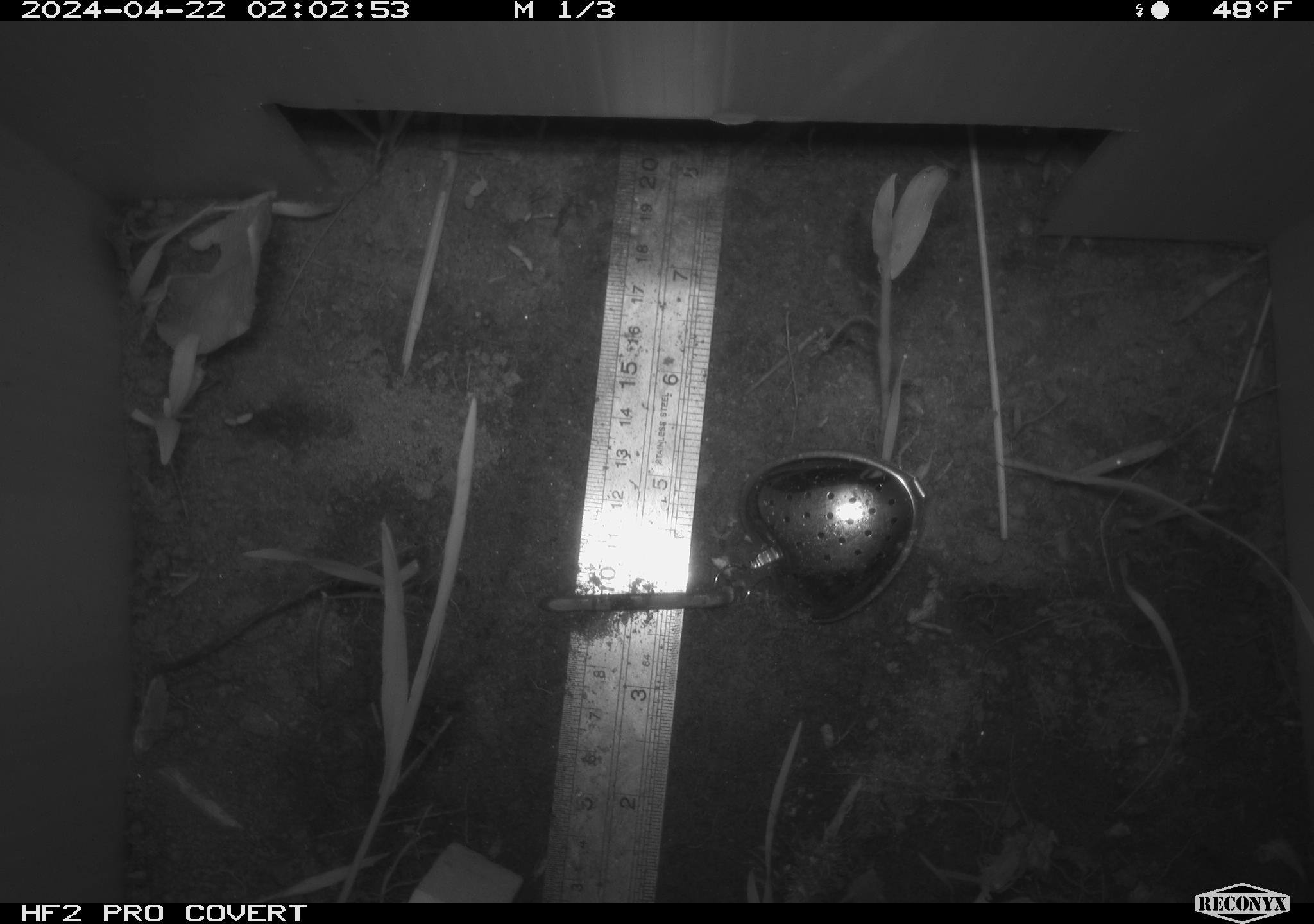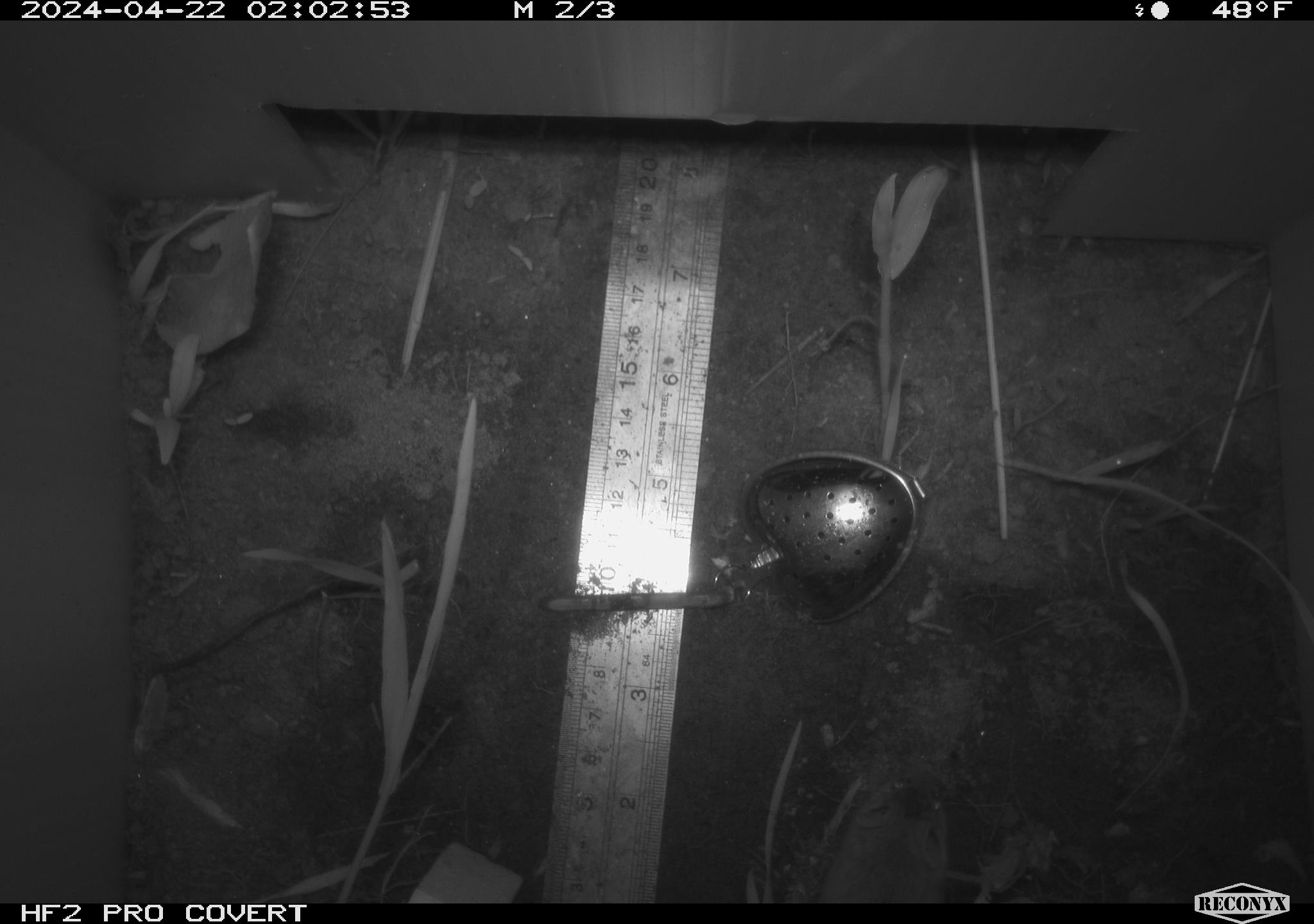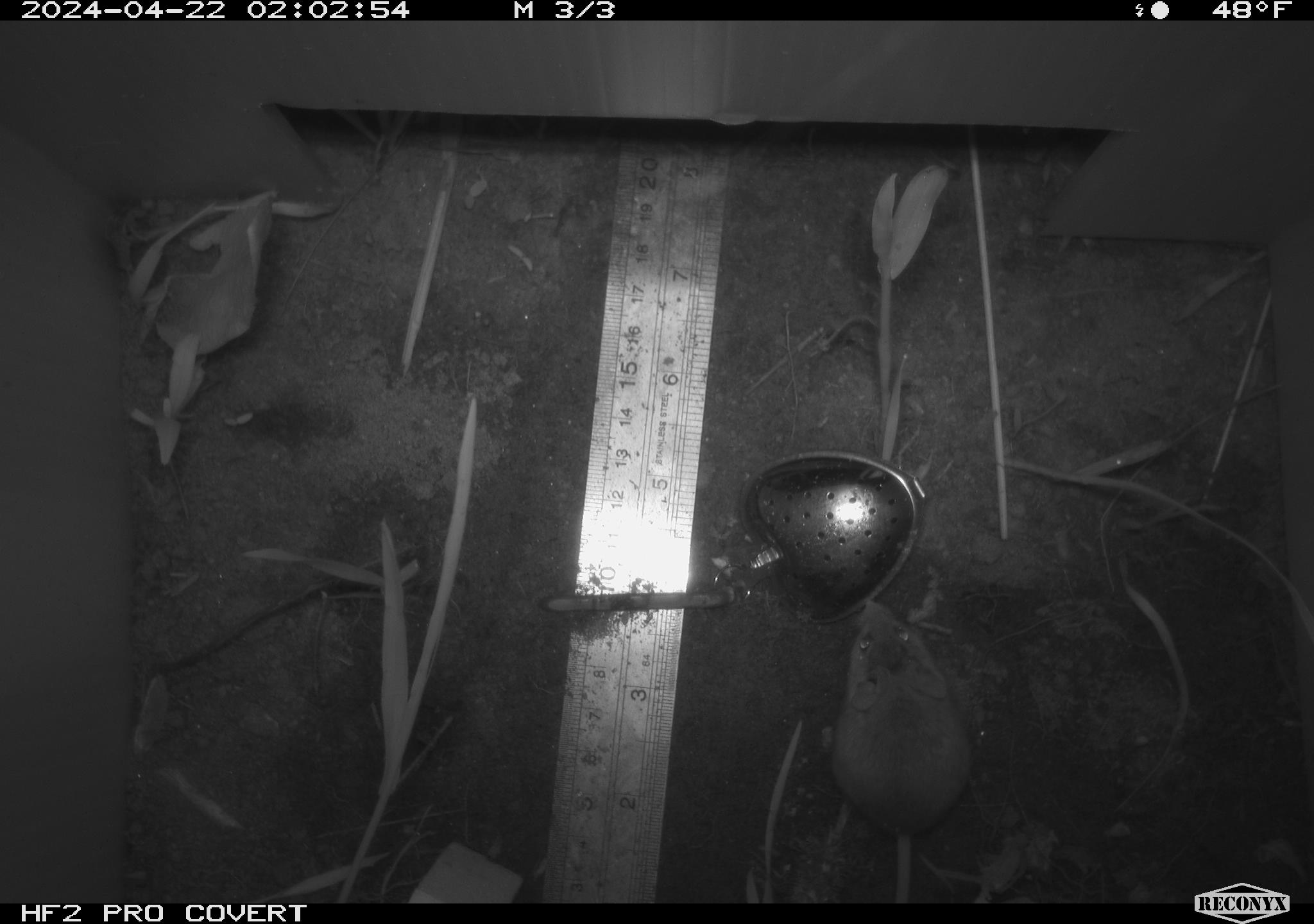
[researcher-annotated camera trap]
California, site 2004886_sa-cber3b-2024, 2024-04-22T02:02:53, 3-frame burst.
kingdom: Animalia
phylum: Chordata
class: Mammalia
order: Rodentia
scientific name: Rodentia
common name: mouse species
Mouse species (Rodentia).